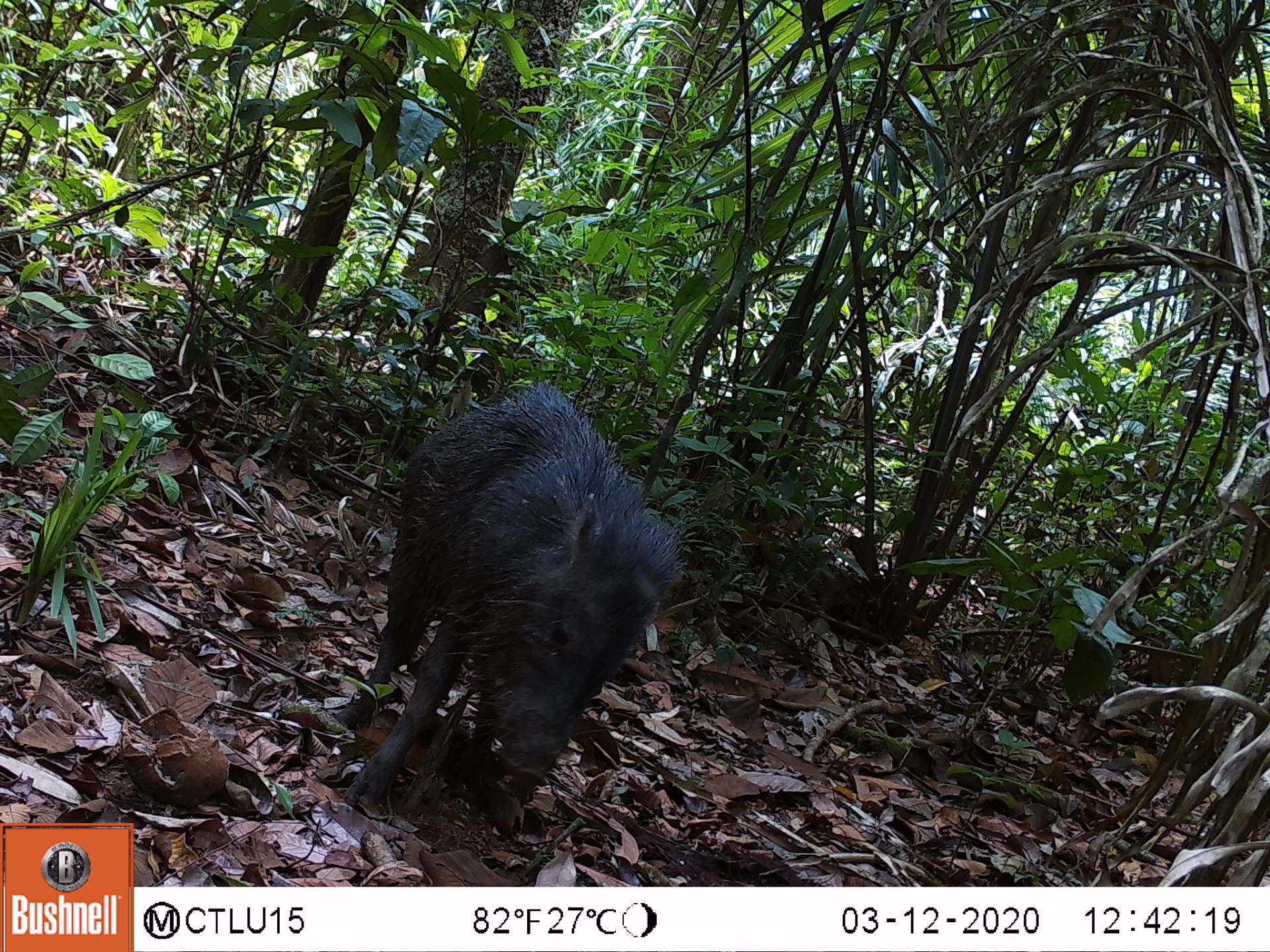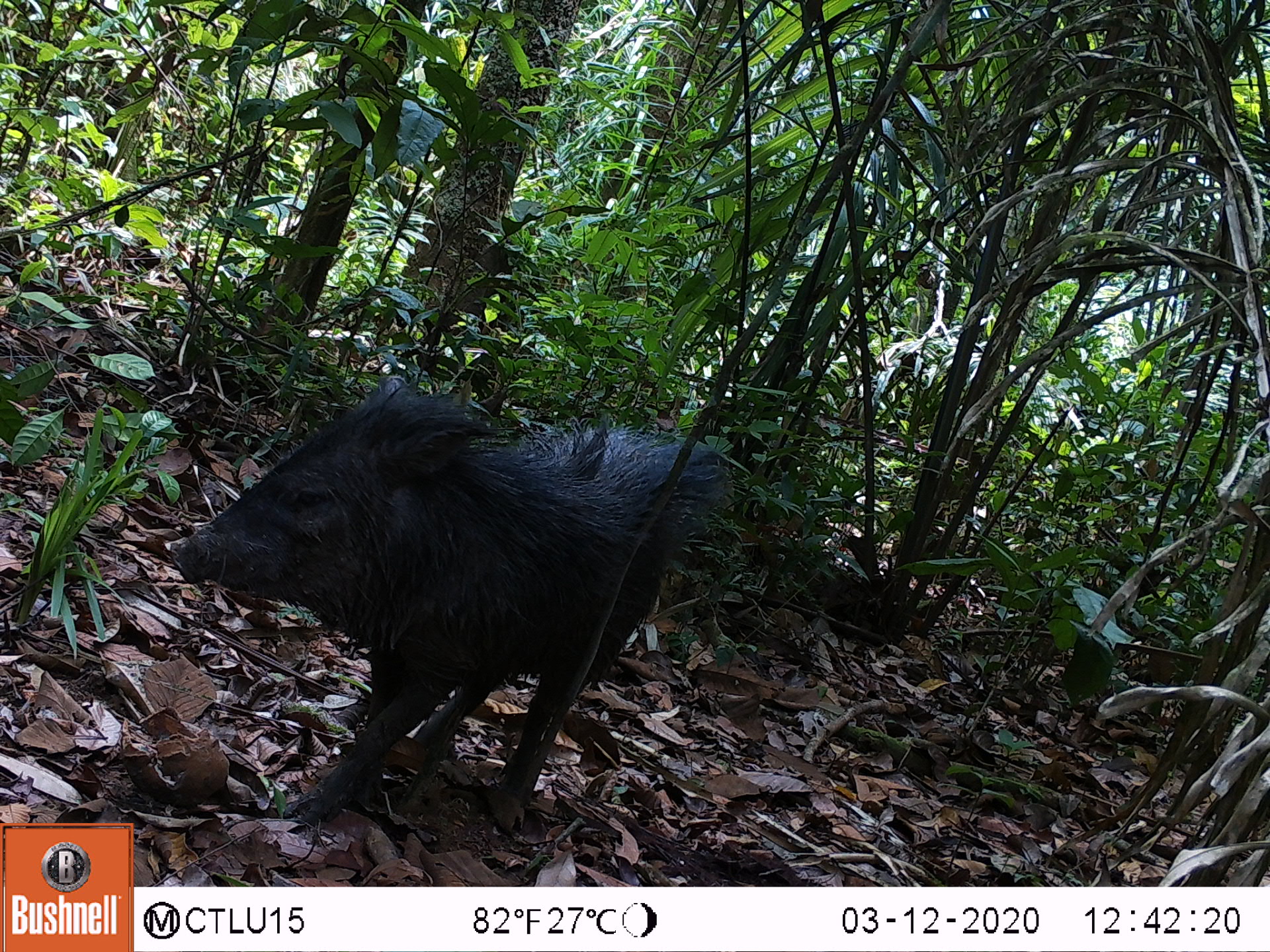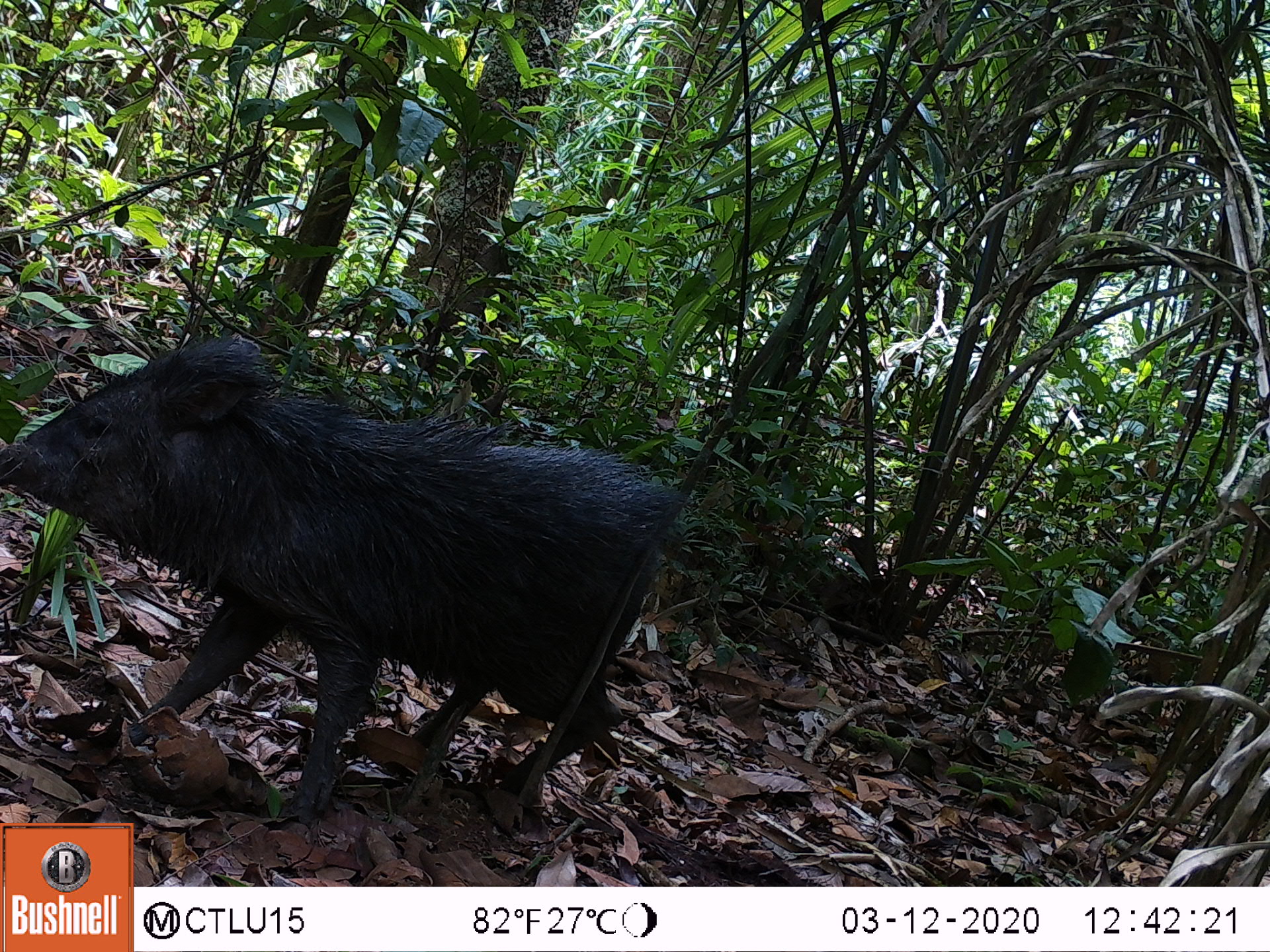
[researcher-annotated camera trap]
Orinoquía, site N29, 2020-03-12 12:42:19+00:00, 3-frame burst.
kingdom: Animalia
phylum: Chordata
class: Mammalia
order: Artiodactyla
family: Tayassuidae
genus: Pecari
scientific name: Pecari tajacu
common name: collared peccary